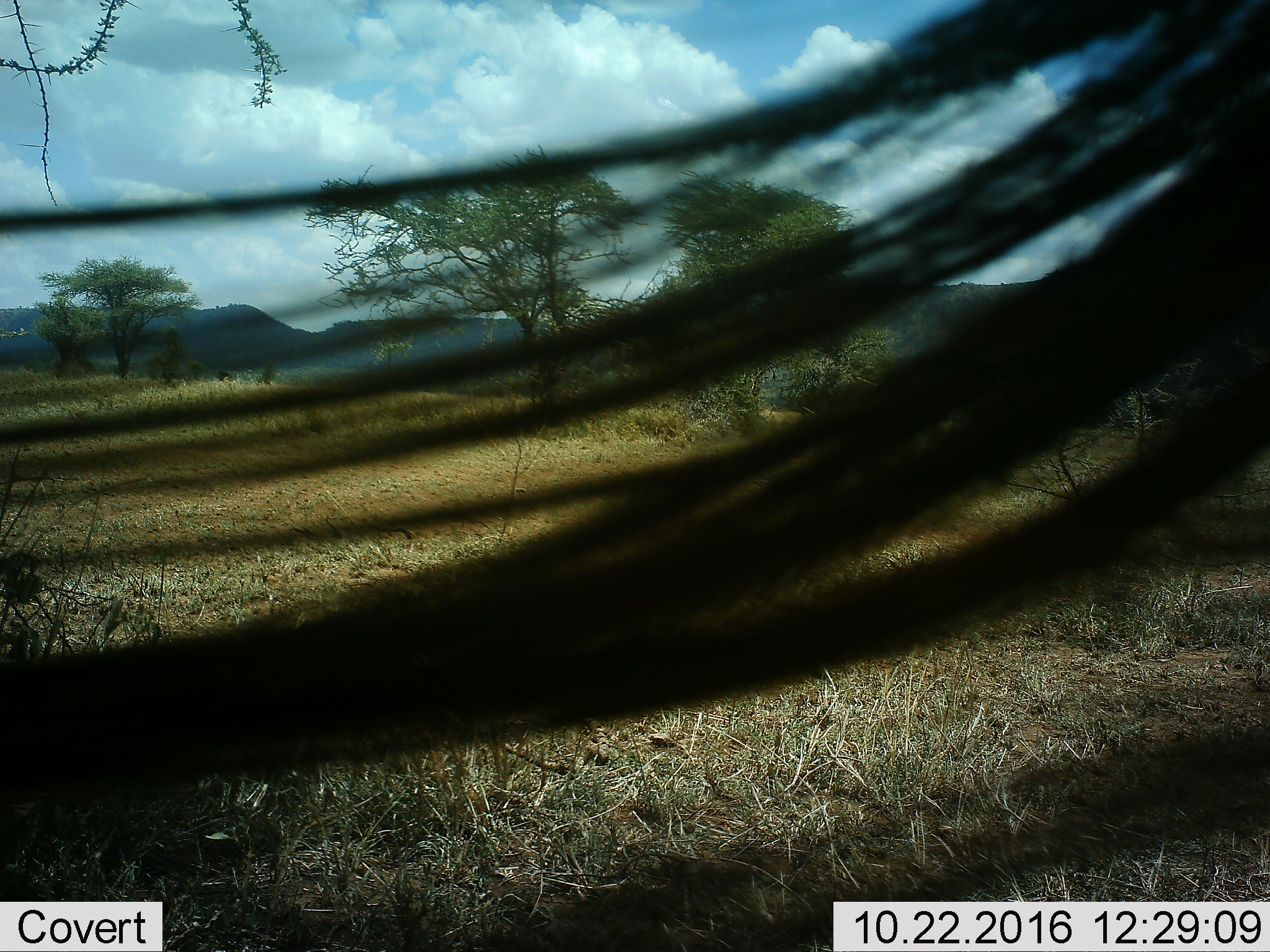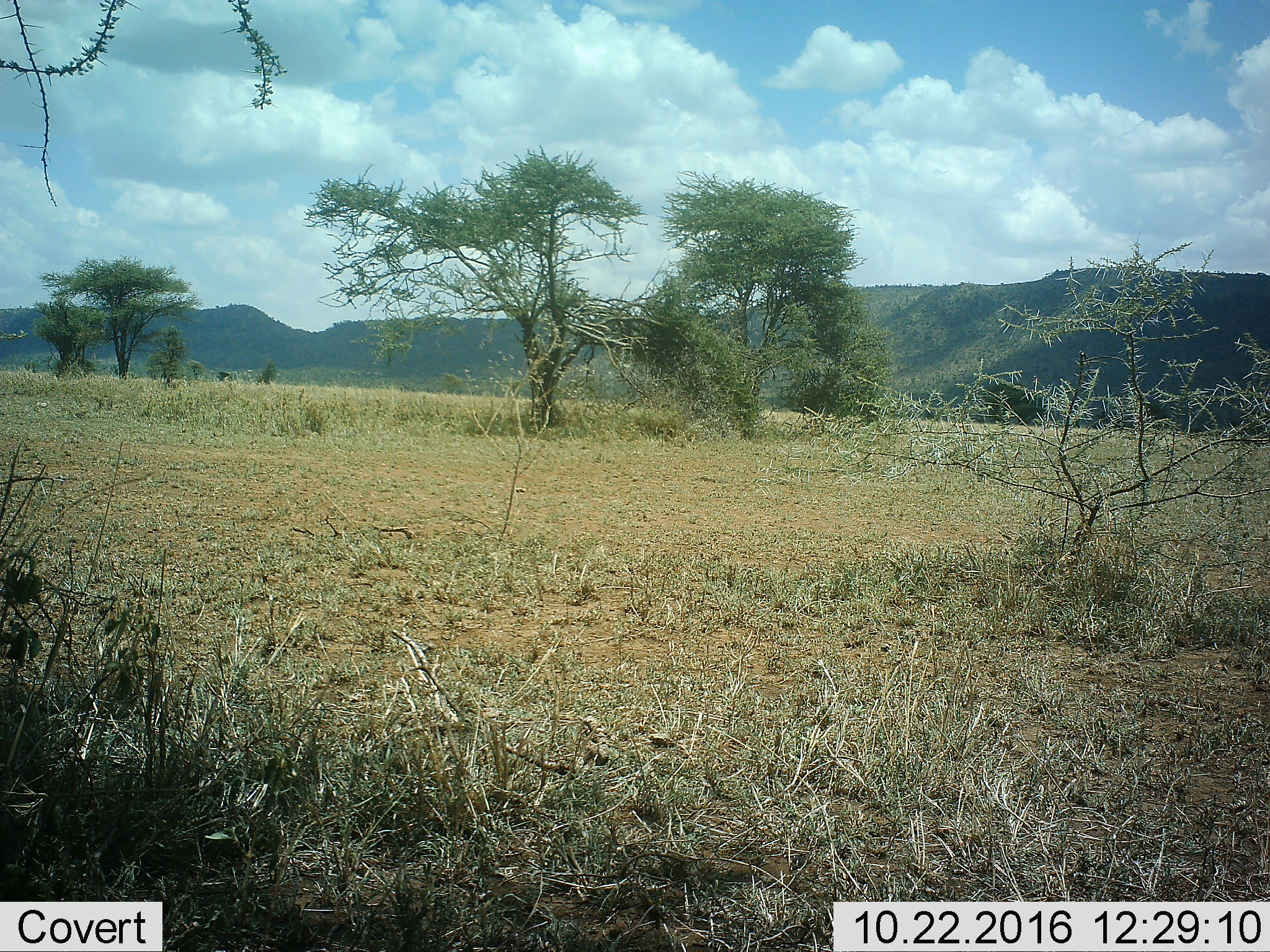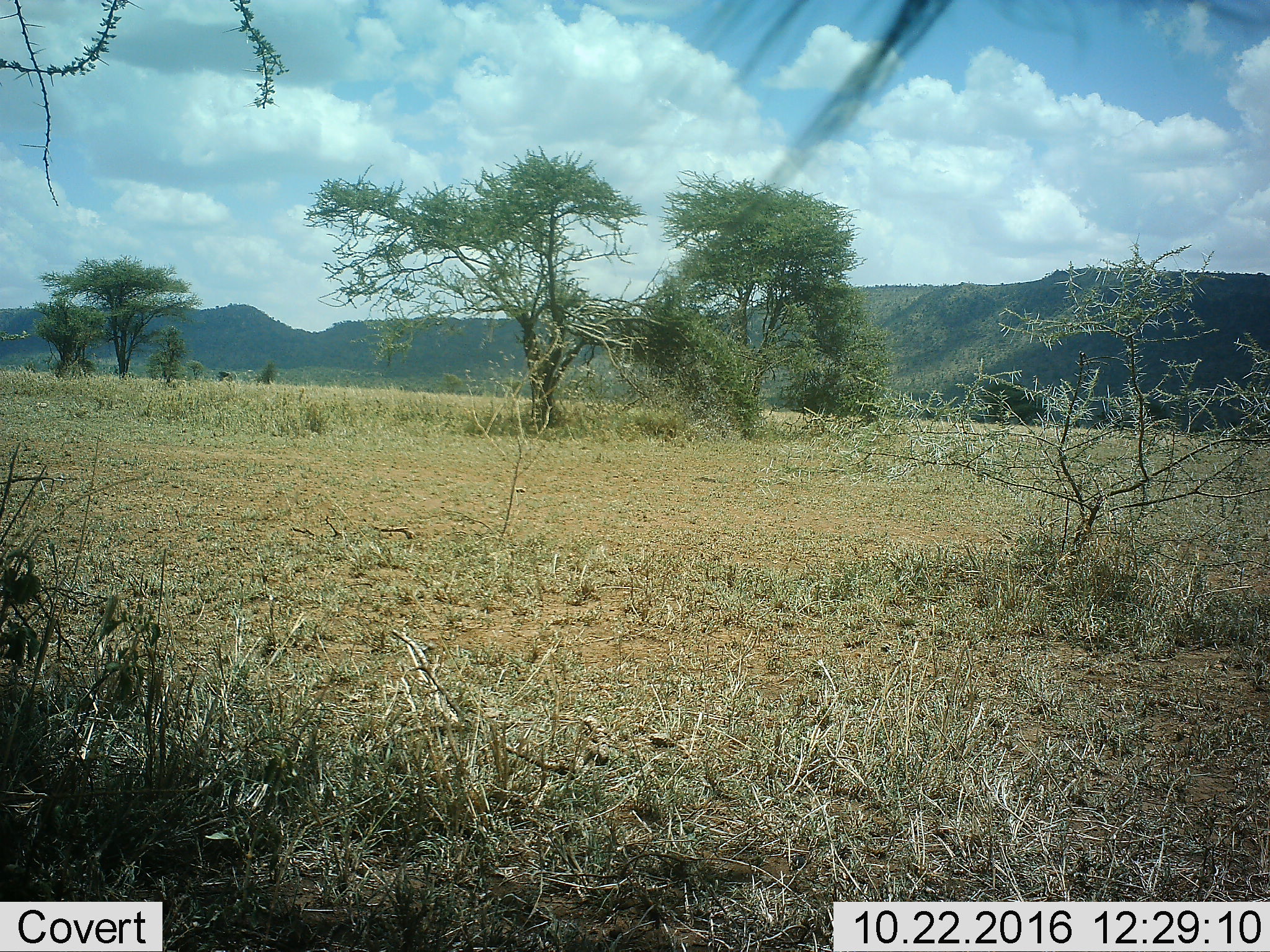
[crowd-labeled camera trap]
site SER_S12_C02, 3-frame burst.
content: unidentified animal